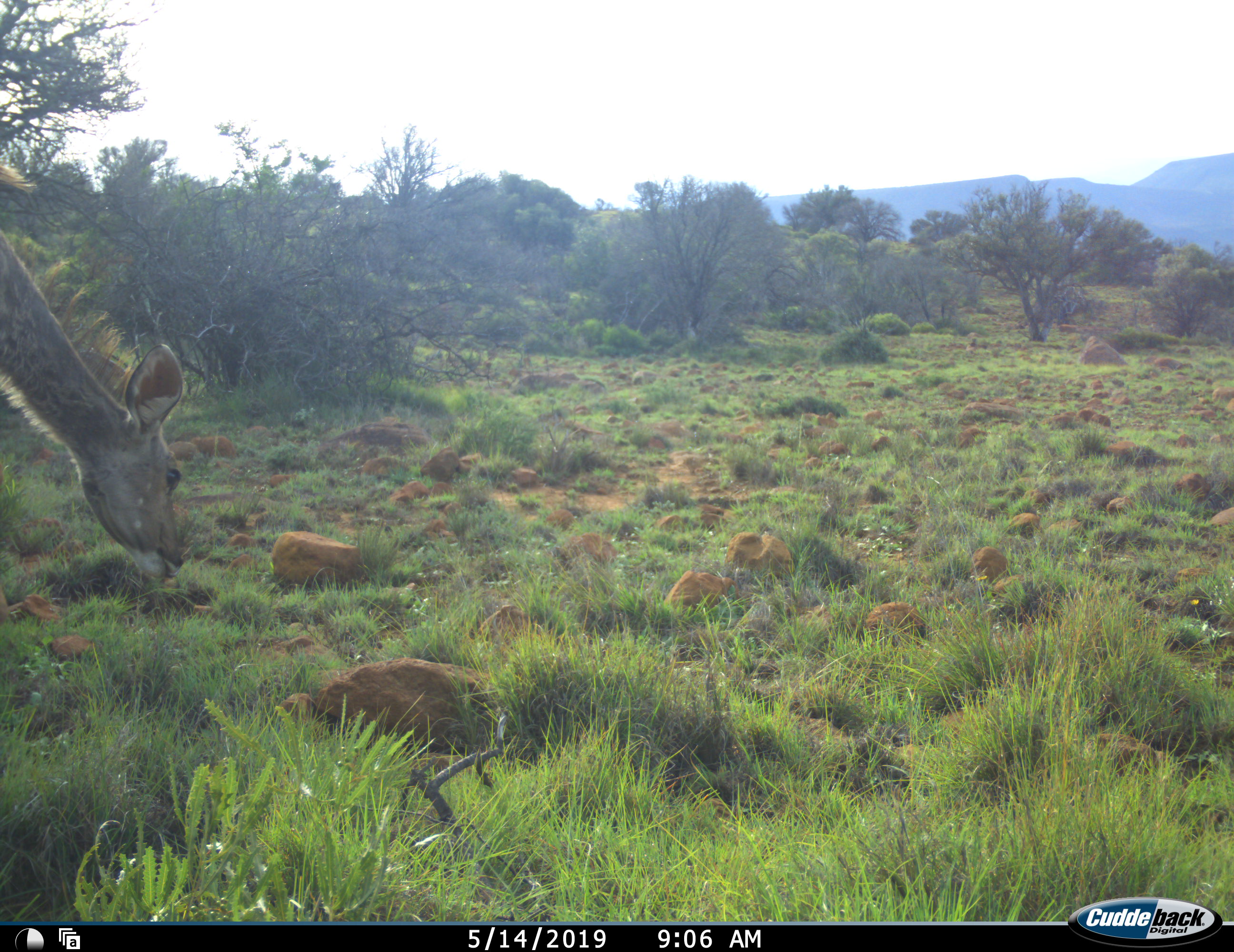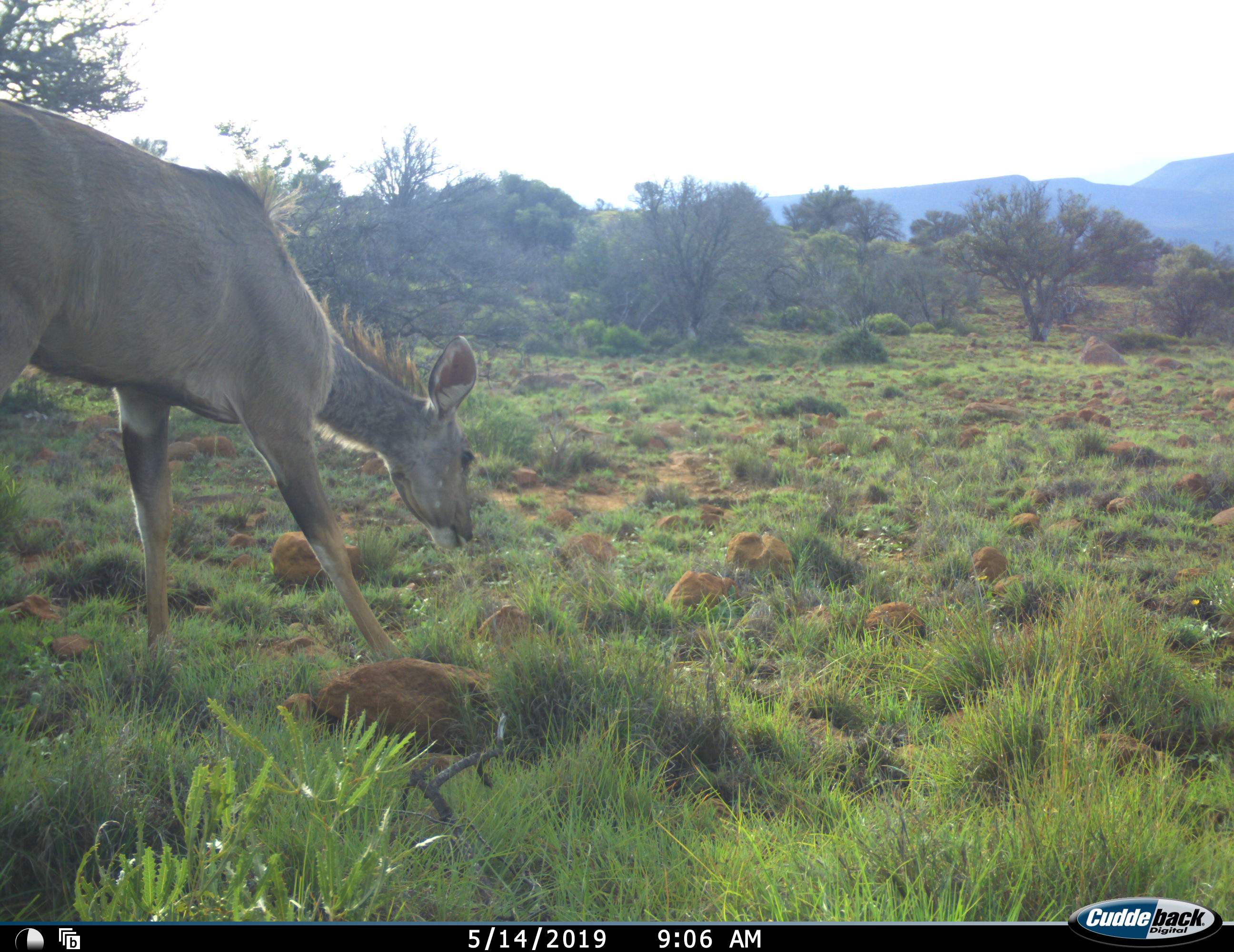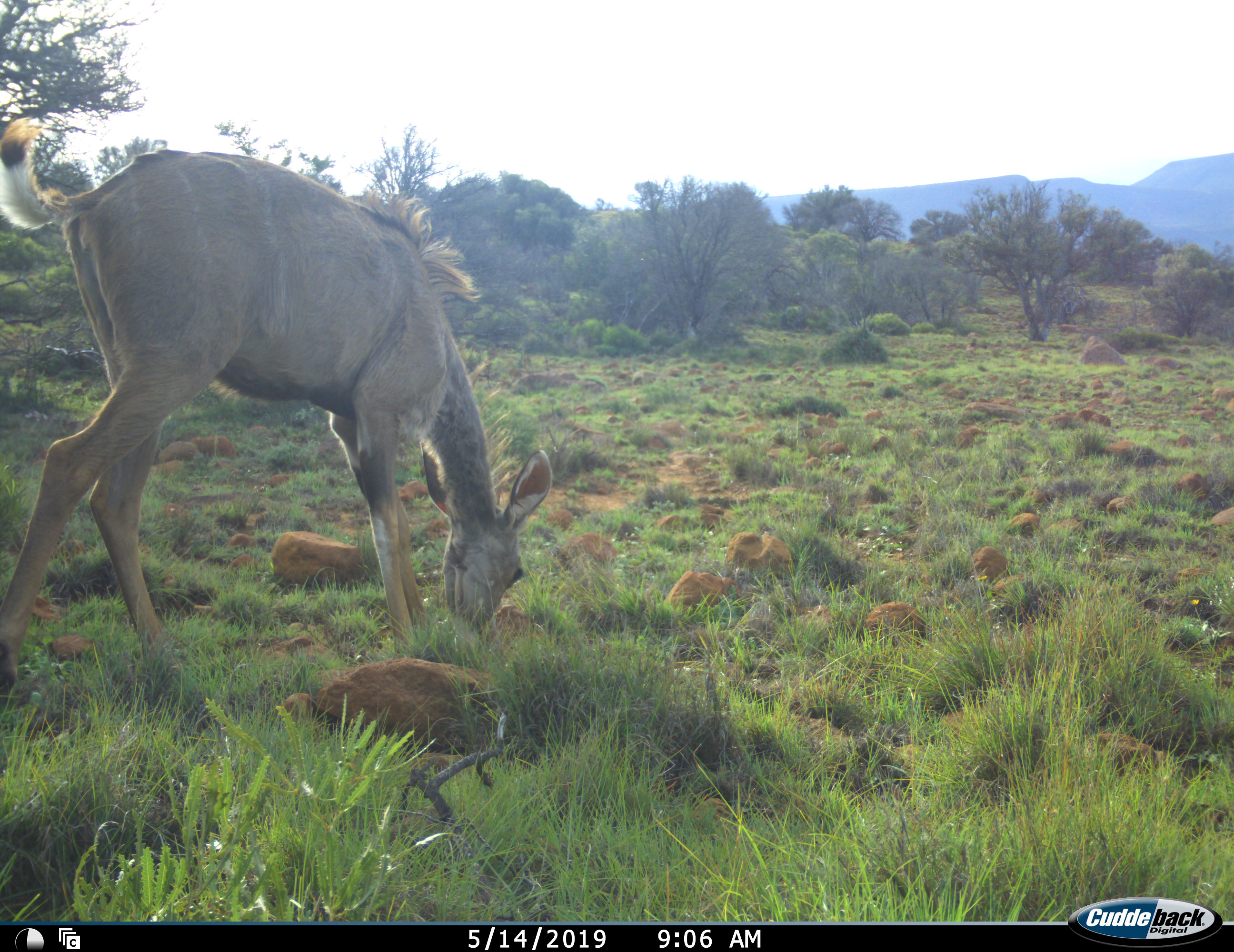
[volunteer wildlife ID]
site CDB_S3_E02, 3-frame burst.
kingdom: Animalia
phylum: Chordata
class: Mammalia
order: Artiodactyla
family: Bovidae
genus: Tragelaphus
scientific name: Tragelaphus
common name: kudu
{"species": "kudu (Tragelaphus)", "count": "1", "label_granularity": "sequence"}